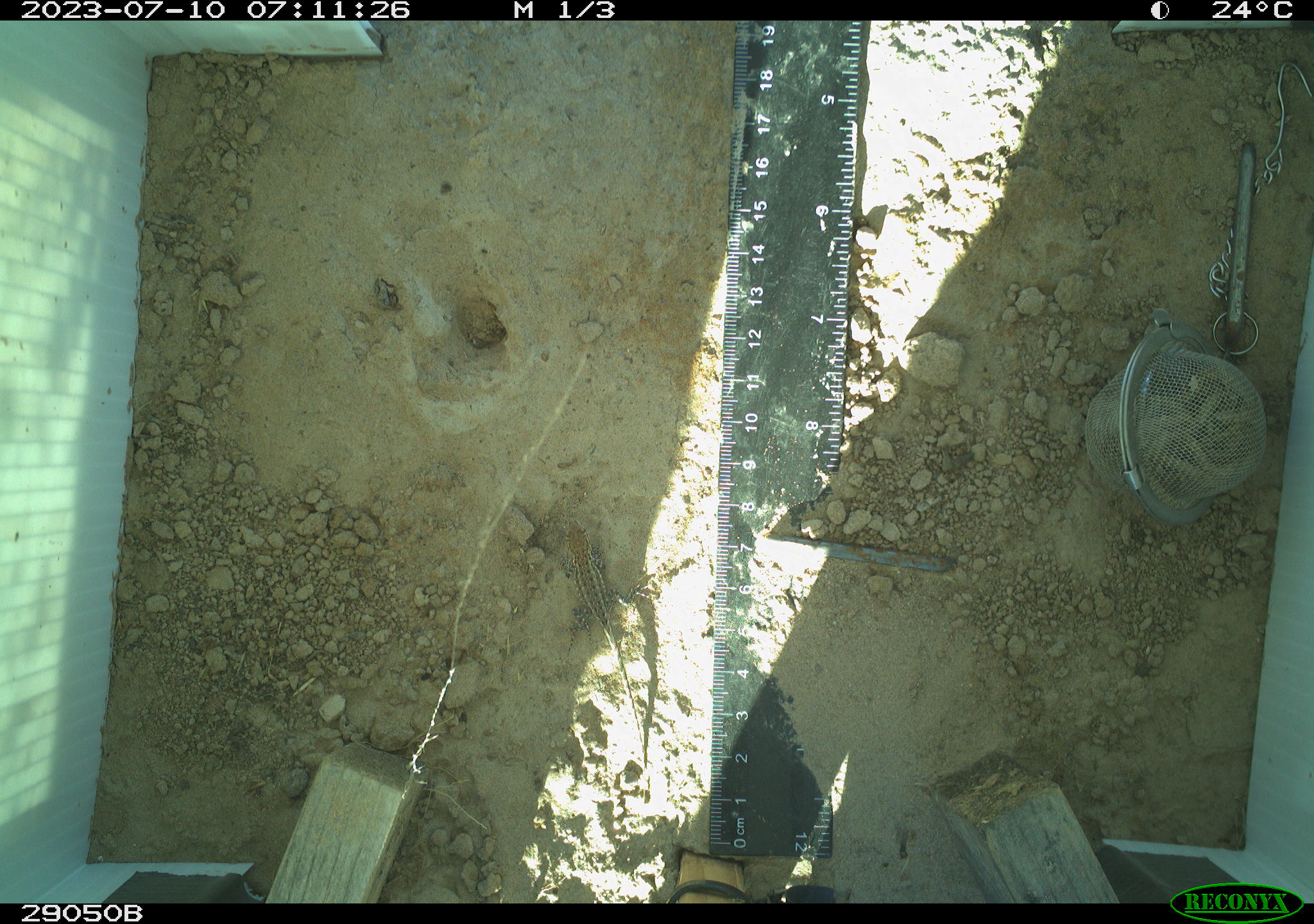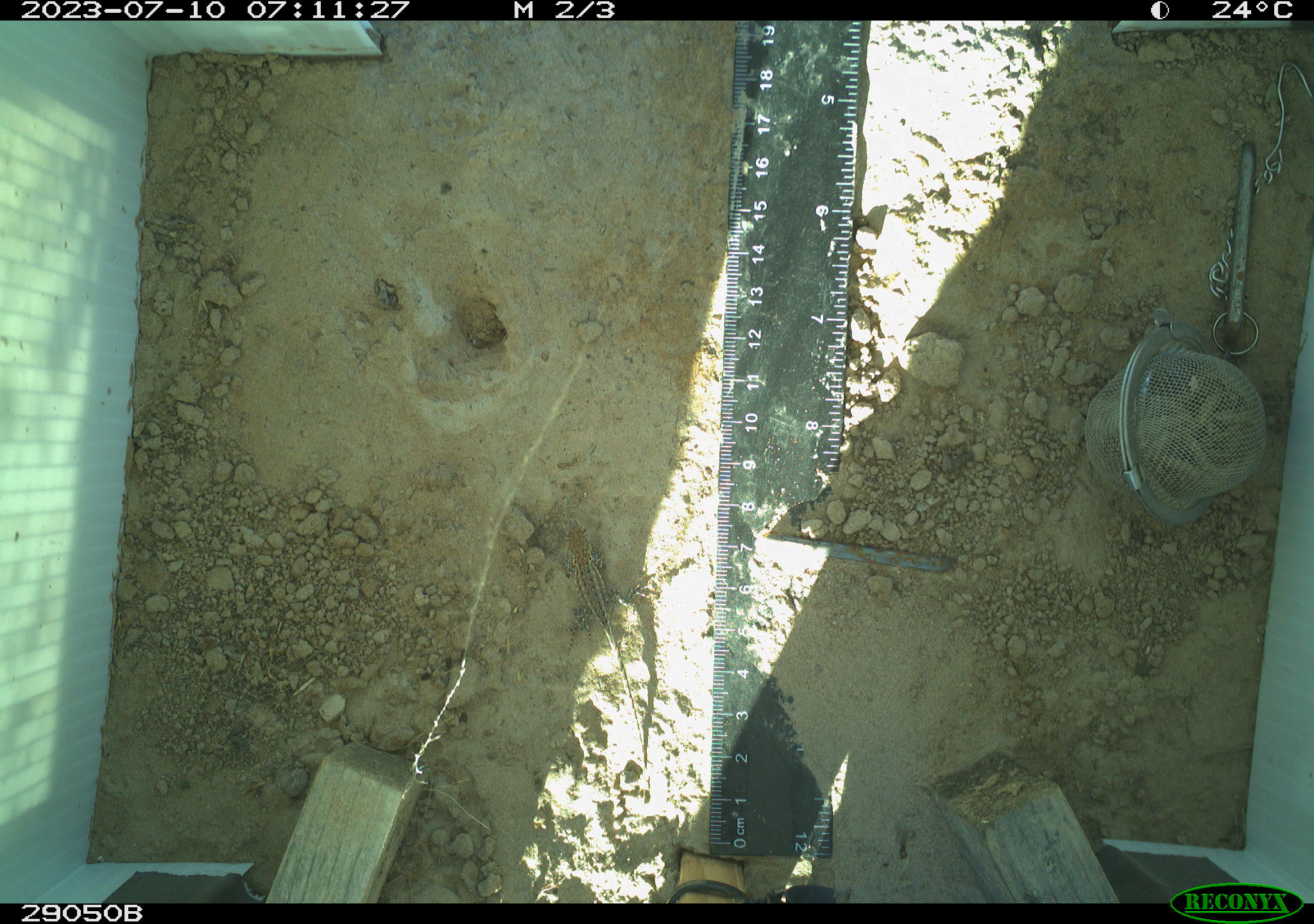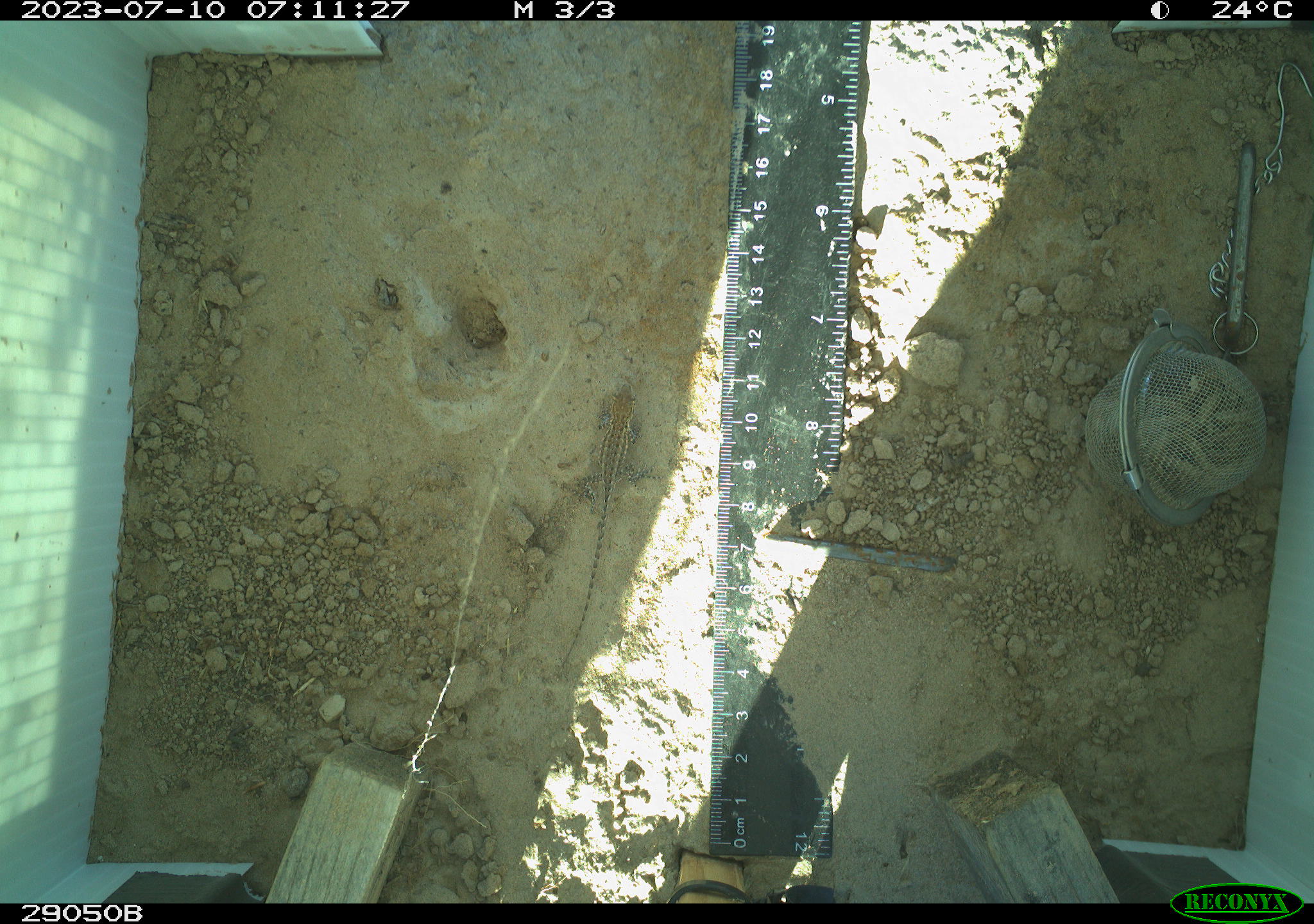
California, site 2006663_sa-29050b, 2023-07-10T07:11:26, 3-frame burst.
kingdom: Animalia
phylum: Chordata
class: Reptilia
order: Squamata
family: Phrynosomatidae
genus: Uta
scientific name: Uta stansburiana elegans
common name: western side-blotched lizard